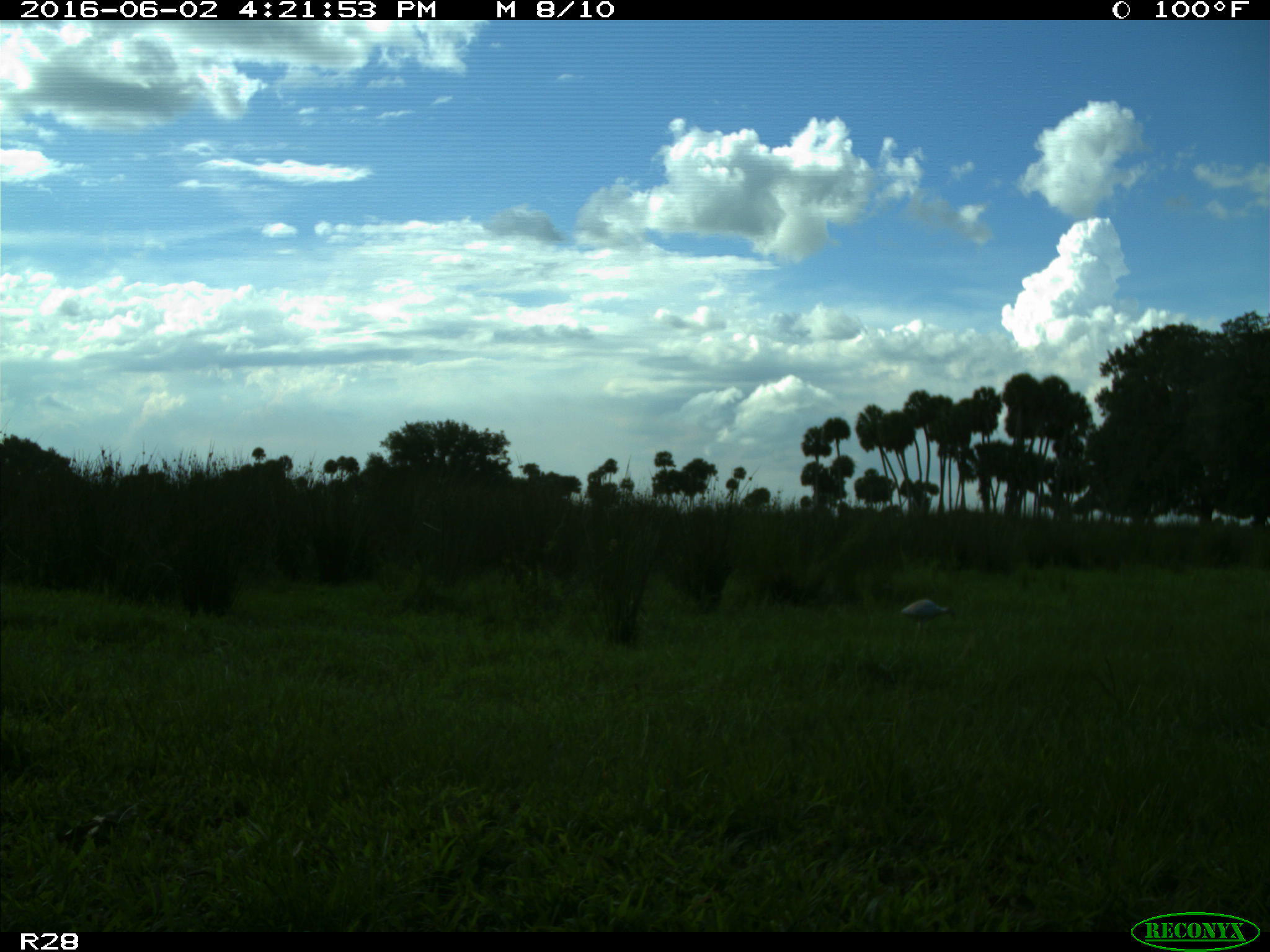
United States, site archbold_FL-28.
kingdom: Animalia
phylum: Chordata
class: Mammalia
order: Artiodactyla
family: Bovidae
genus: Bos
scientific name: Bos taurus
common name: domestic cow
Bos taurus (domestic cow).